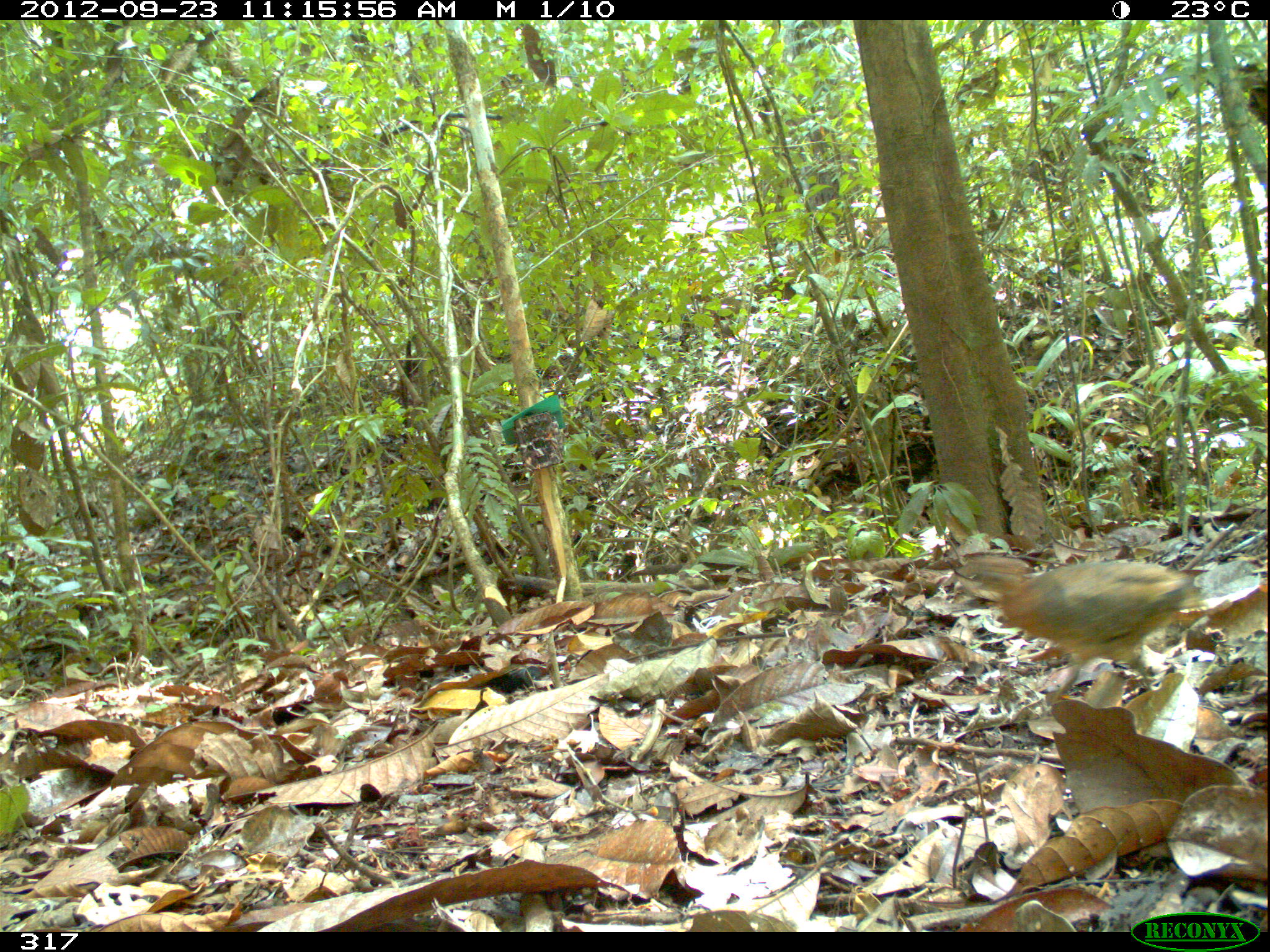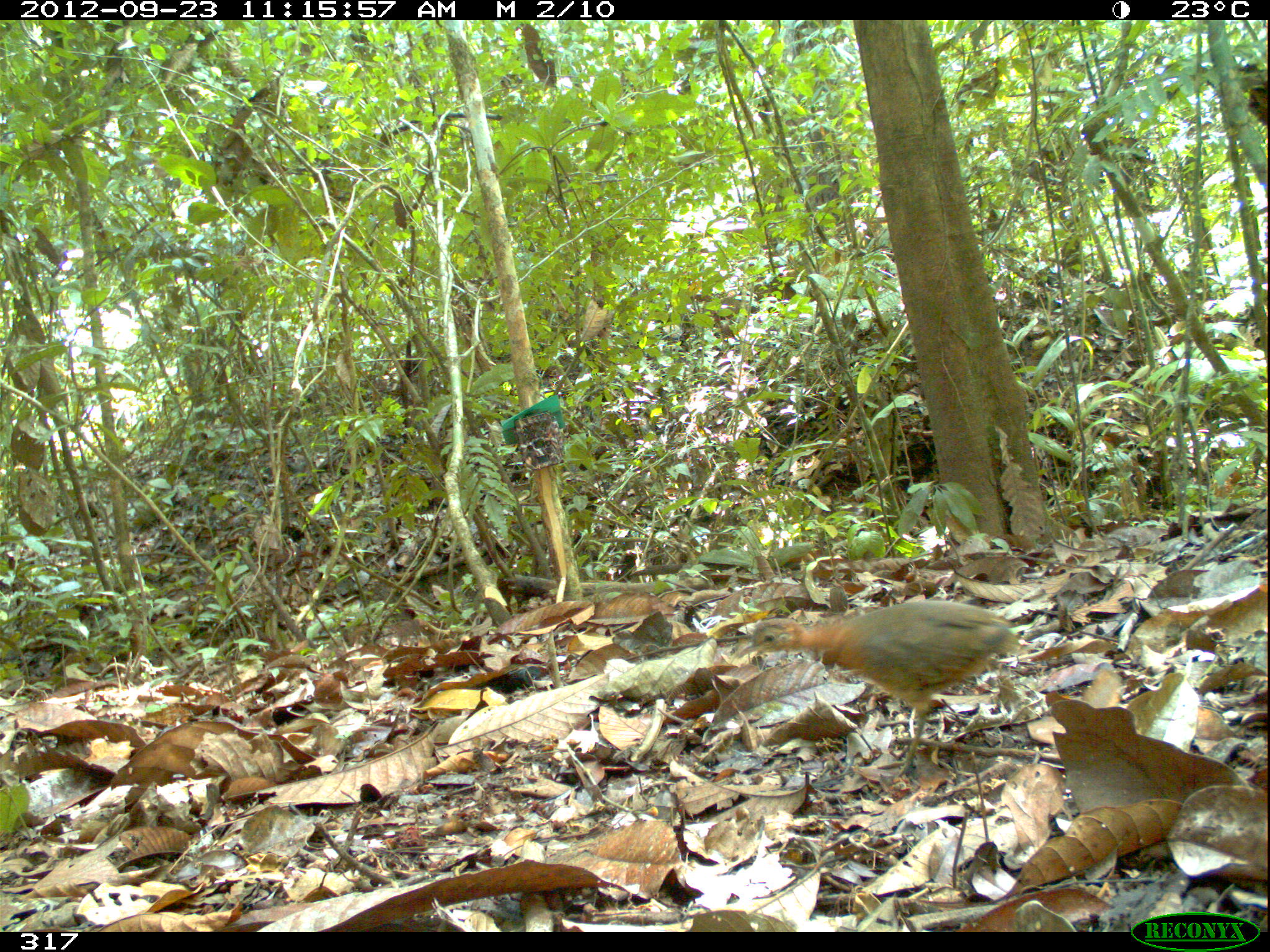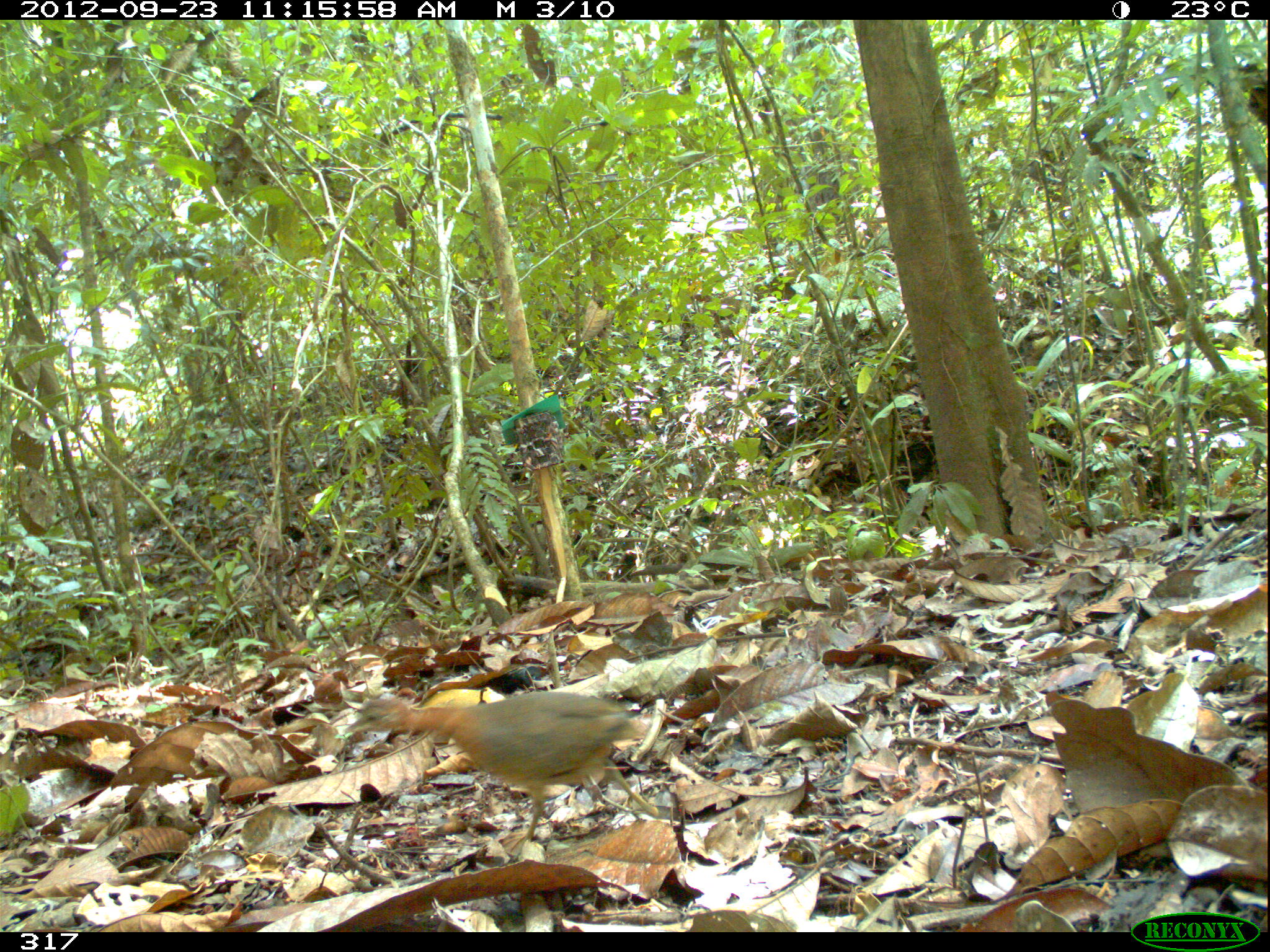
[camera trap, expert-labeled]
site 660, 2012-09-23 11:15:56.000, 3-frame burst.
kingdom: Animalia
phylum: Chordata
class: Aves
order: Galliformes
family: Phasianidae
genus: Alectoris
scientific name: Alectoris rufa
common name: red-legged partridge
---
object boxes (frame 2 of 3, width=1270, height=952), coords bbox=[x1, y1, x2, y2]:
alectoris rufa: bbox=[734, 598, 1020, 777]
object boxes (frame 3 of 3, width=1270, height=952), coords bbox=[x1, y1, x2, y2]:
alectoris rufa: bbox=[341, 689, 657, 849]